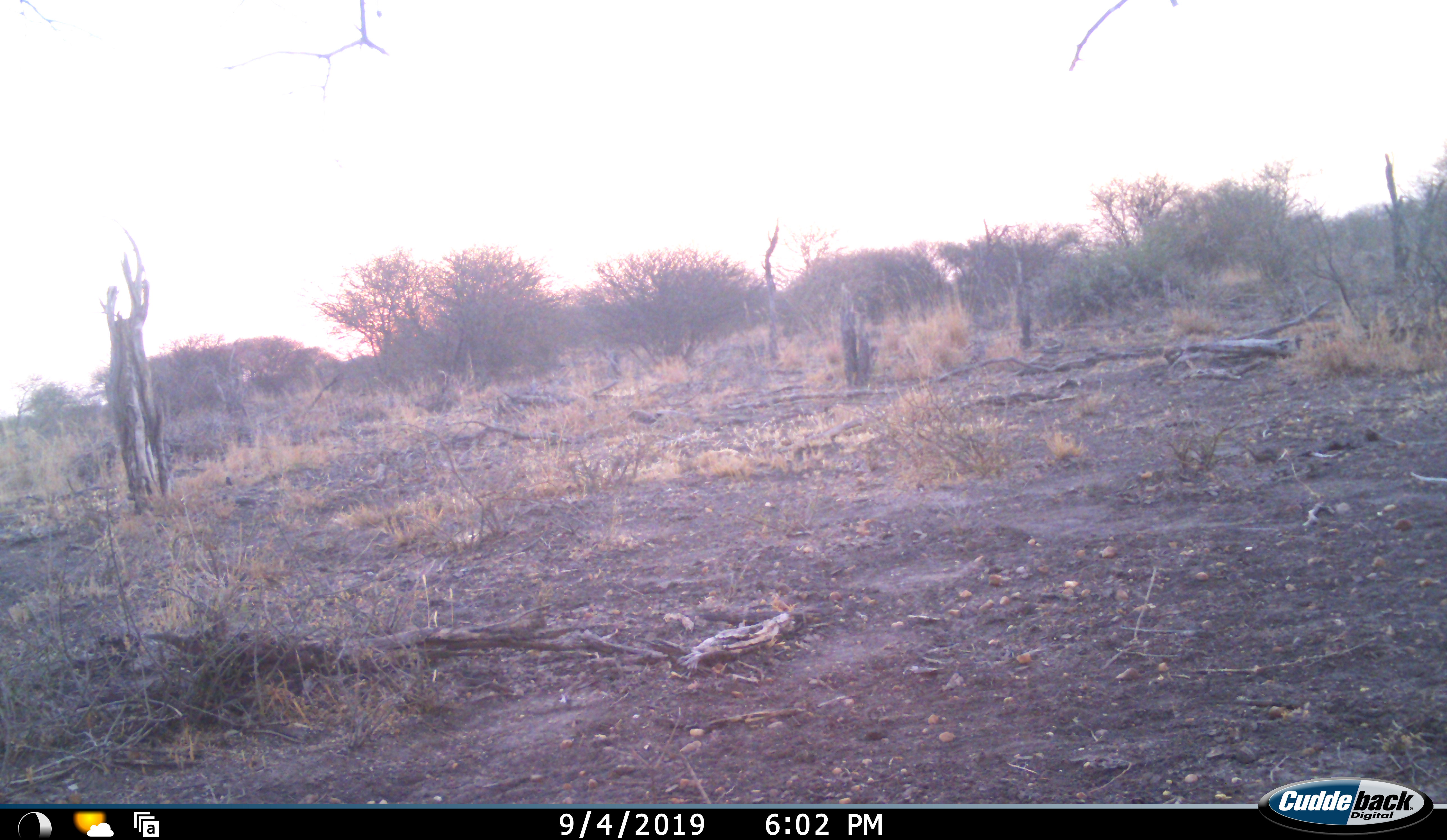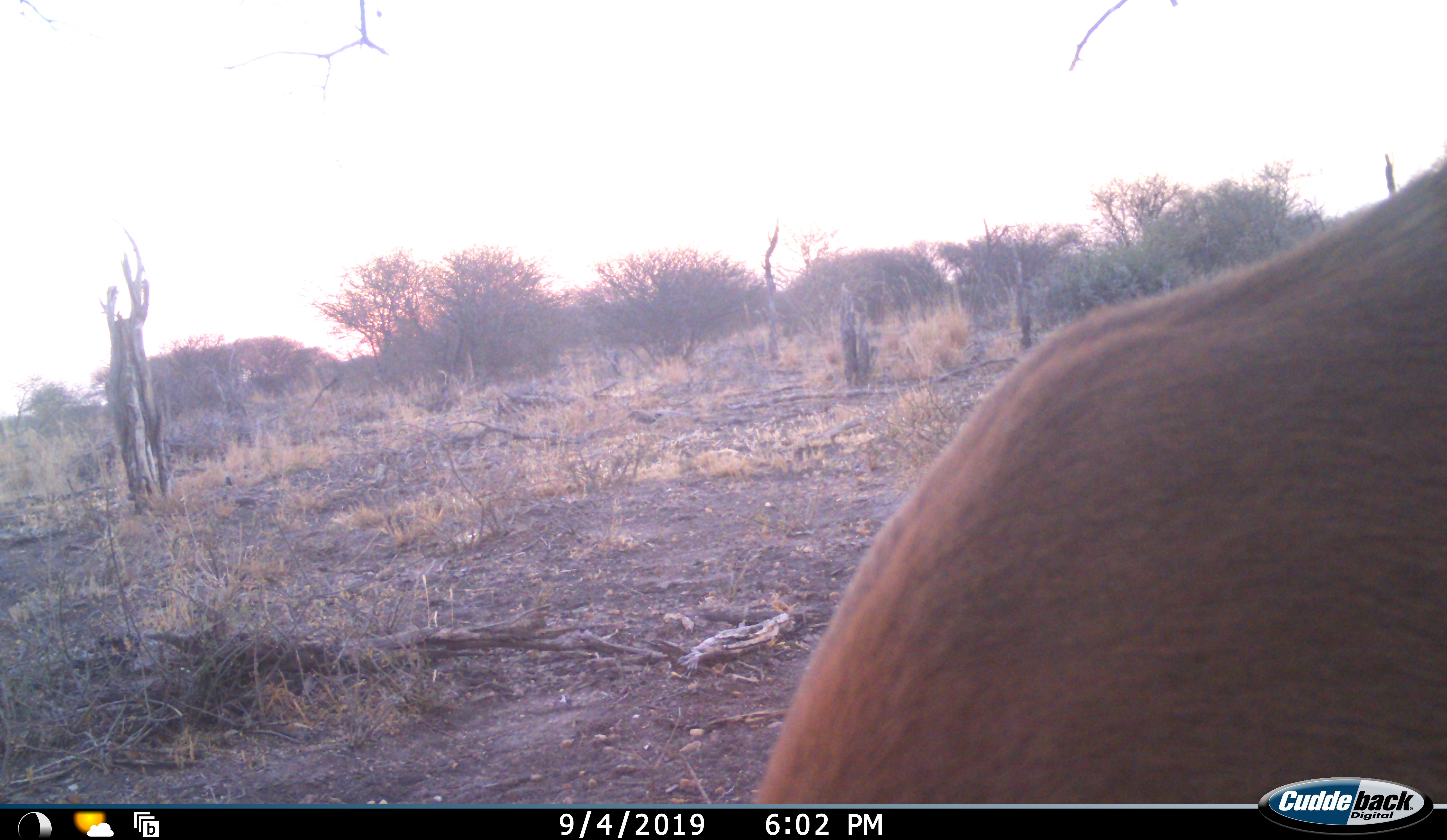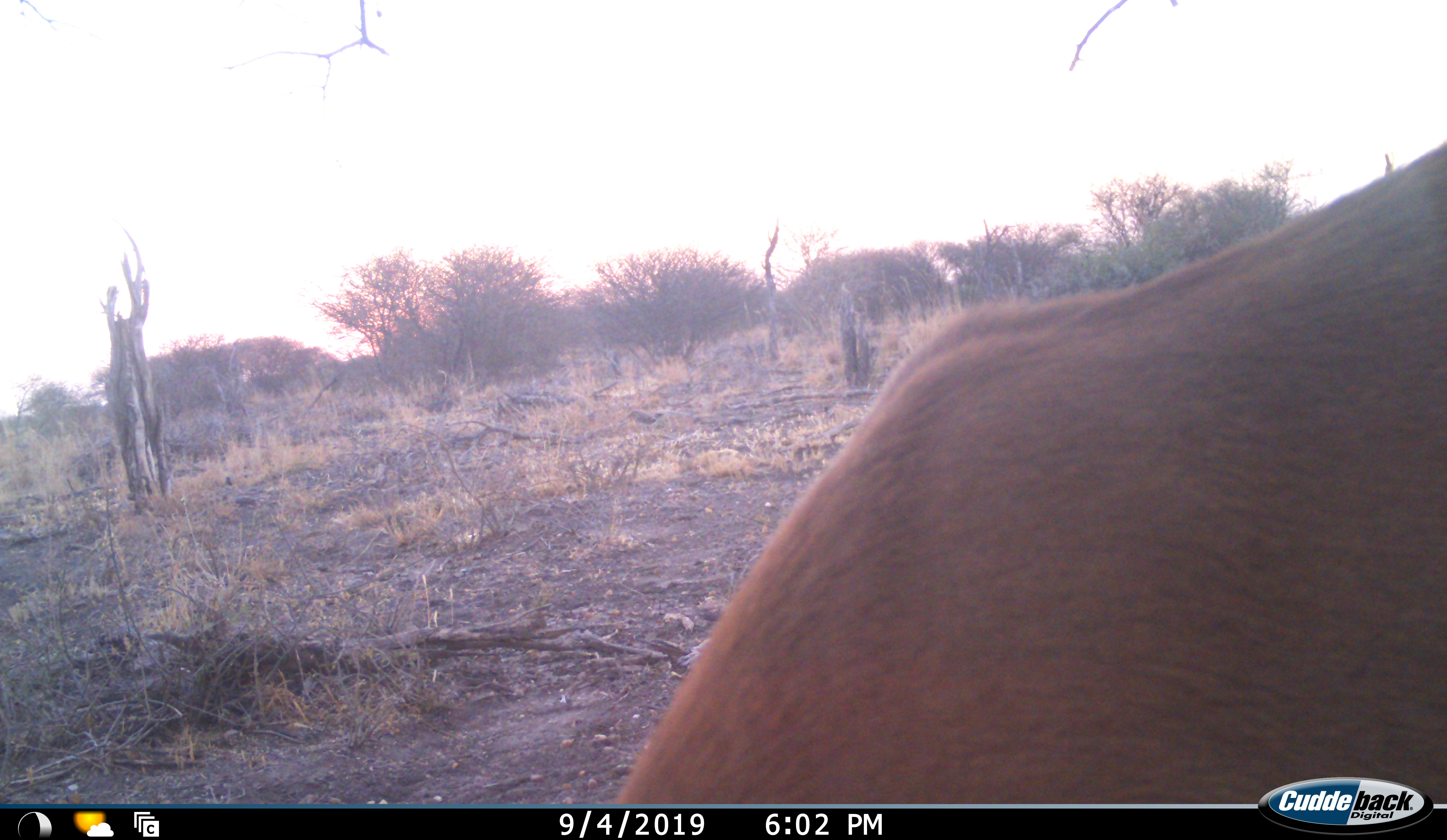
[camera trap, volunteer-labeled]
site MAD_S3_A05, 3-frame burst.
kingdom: Animalia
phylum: Chordata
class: Mammalia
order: Artiodactyla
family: Bovidae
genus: Aepyceros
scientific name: Aepyceros melampus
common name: impala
Impala (Aepyceros melampus), count 1. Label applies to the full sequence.